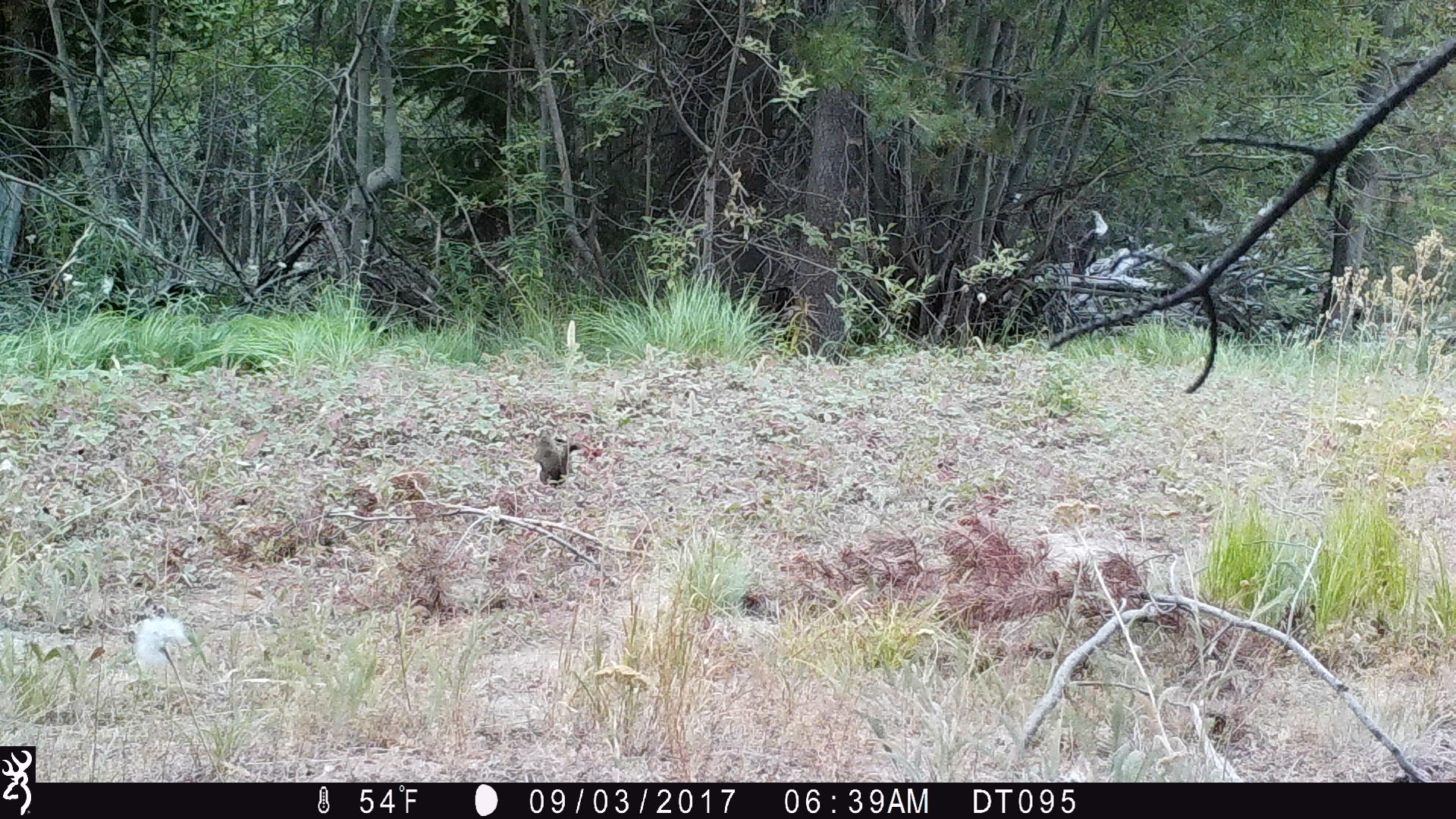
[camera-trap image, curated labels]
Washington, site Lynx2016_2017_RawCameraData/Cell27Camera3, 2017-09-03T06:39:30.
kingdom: Animalia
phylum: Chordata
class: Mammalia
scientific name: Mammalia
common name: small mammal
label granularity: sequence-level